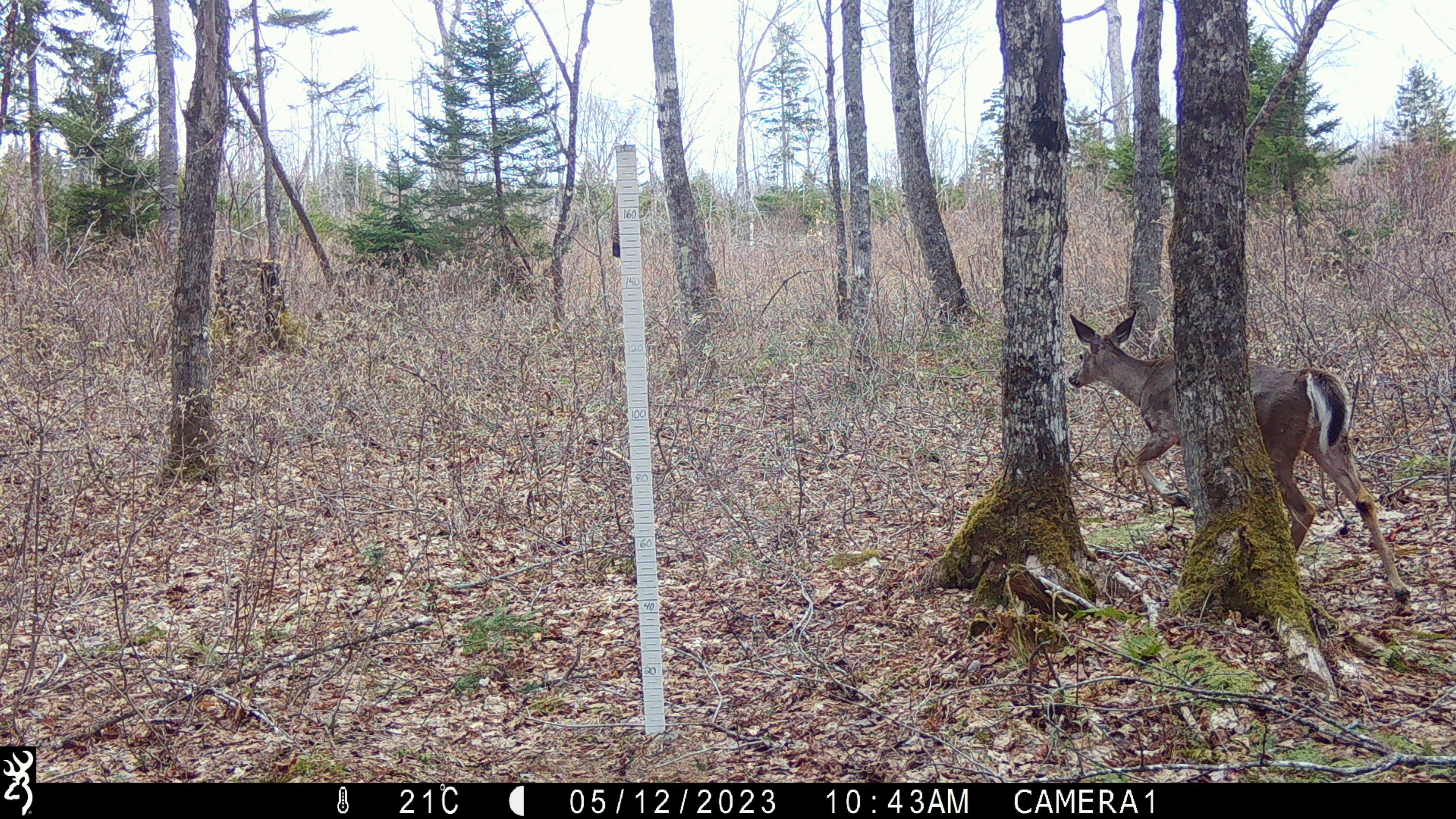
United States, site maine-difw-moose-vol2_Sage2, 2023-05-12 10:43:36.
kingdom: Animalia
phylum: Chordata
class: Mammalia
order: Artiodactyla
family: Cervidae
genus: Odocoileus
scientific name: Odocoileus virginianus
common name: white-tailed deer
White-tailed deer (Odocoileus virginianus).